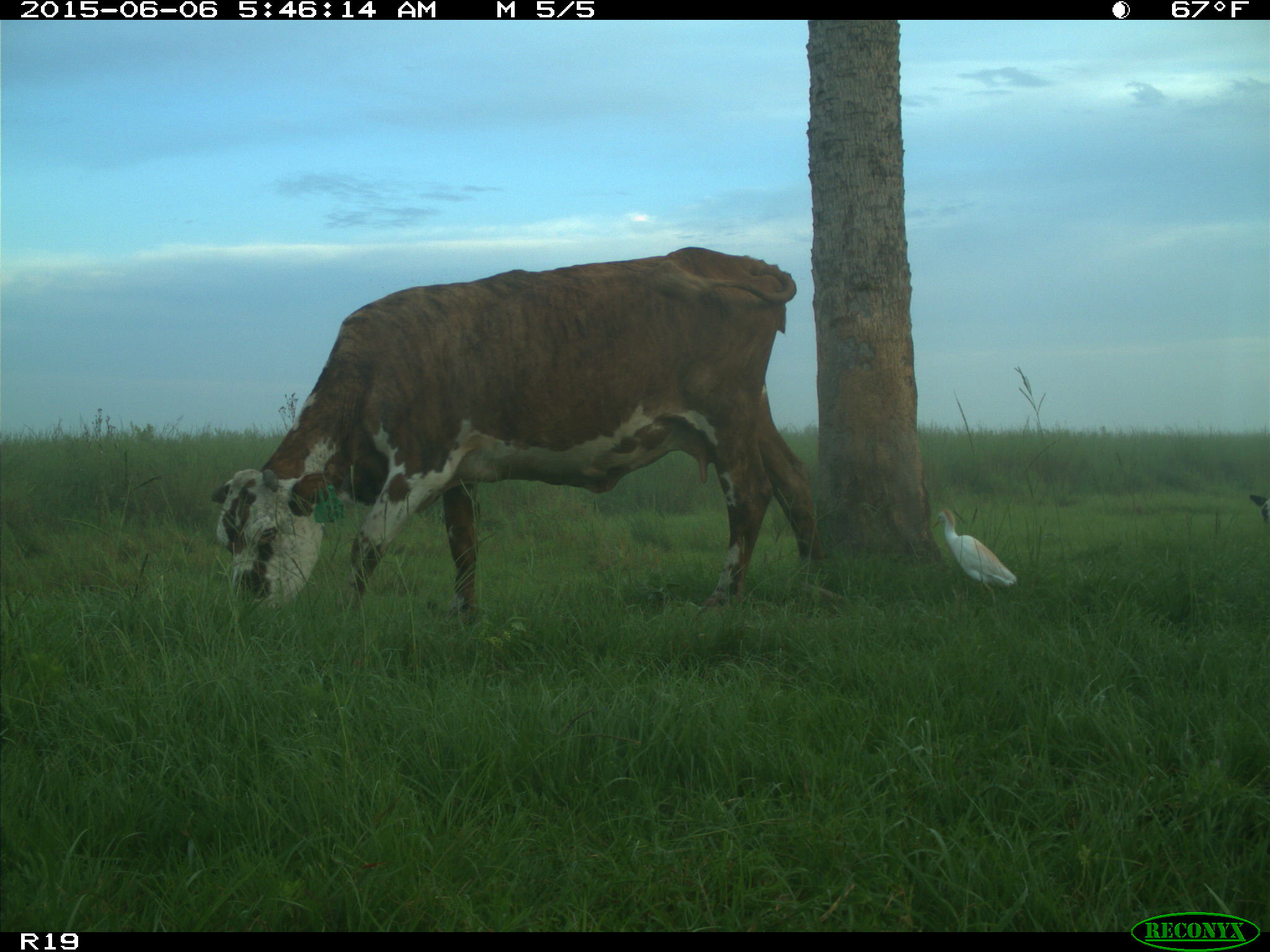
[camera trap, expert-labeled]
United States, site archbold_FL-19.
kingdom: Animalia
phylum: Chordata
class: Mammalia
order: Artiodactyla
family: Bovidae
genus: Bos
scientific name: Bos taurus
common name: domestic cow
Bos taurus (domestic cow).